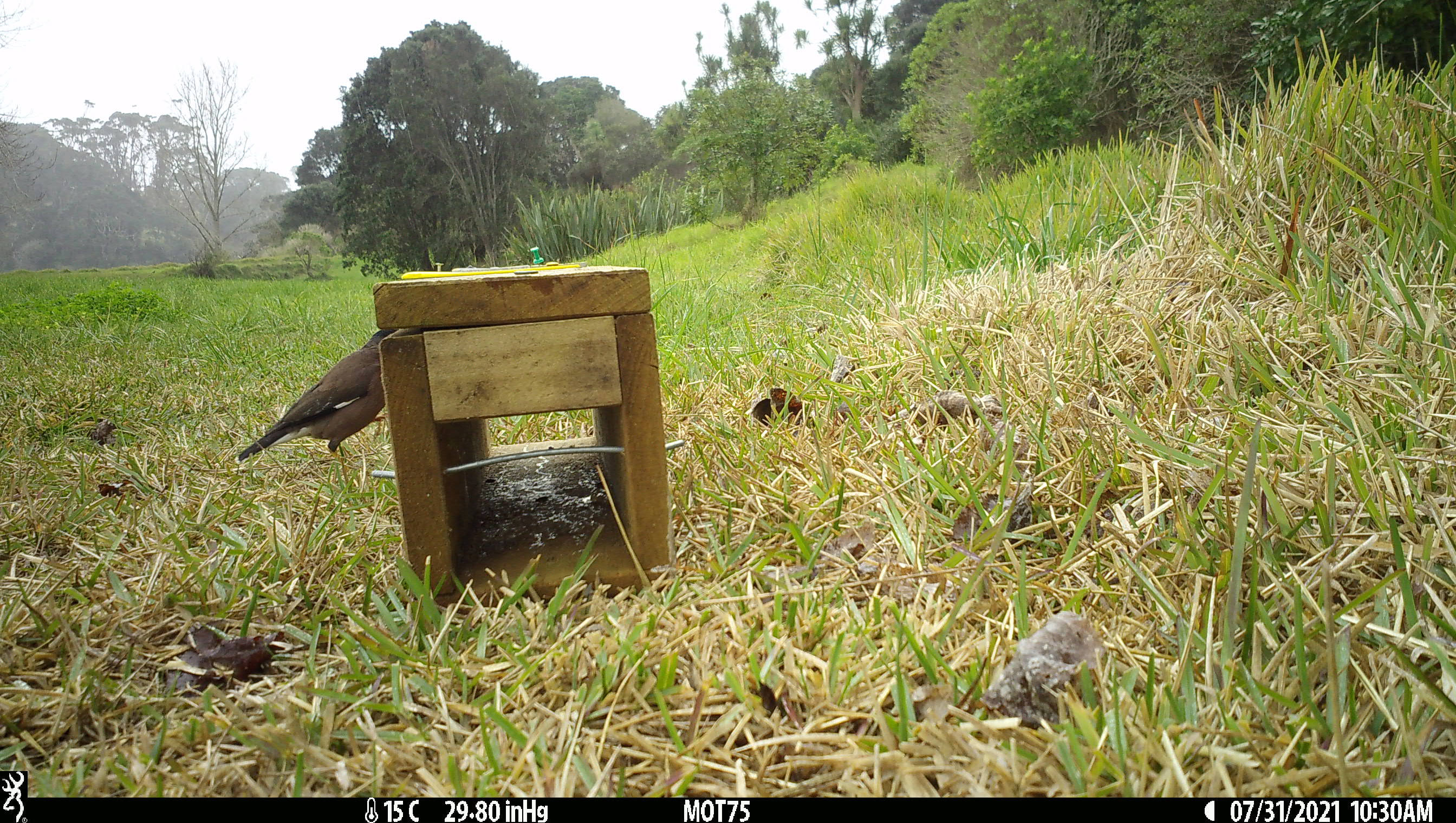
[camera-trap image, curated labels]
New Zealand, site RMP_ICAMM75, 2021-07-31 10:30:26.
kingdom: Animalia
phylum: Chordata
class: Aves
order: Passeriformes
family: Sturnidae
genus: Acridotheres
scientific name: Acridotheres tristis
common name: common myna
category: myna